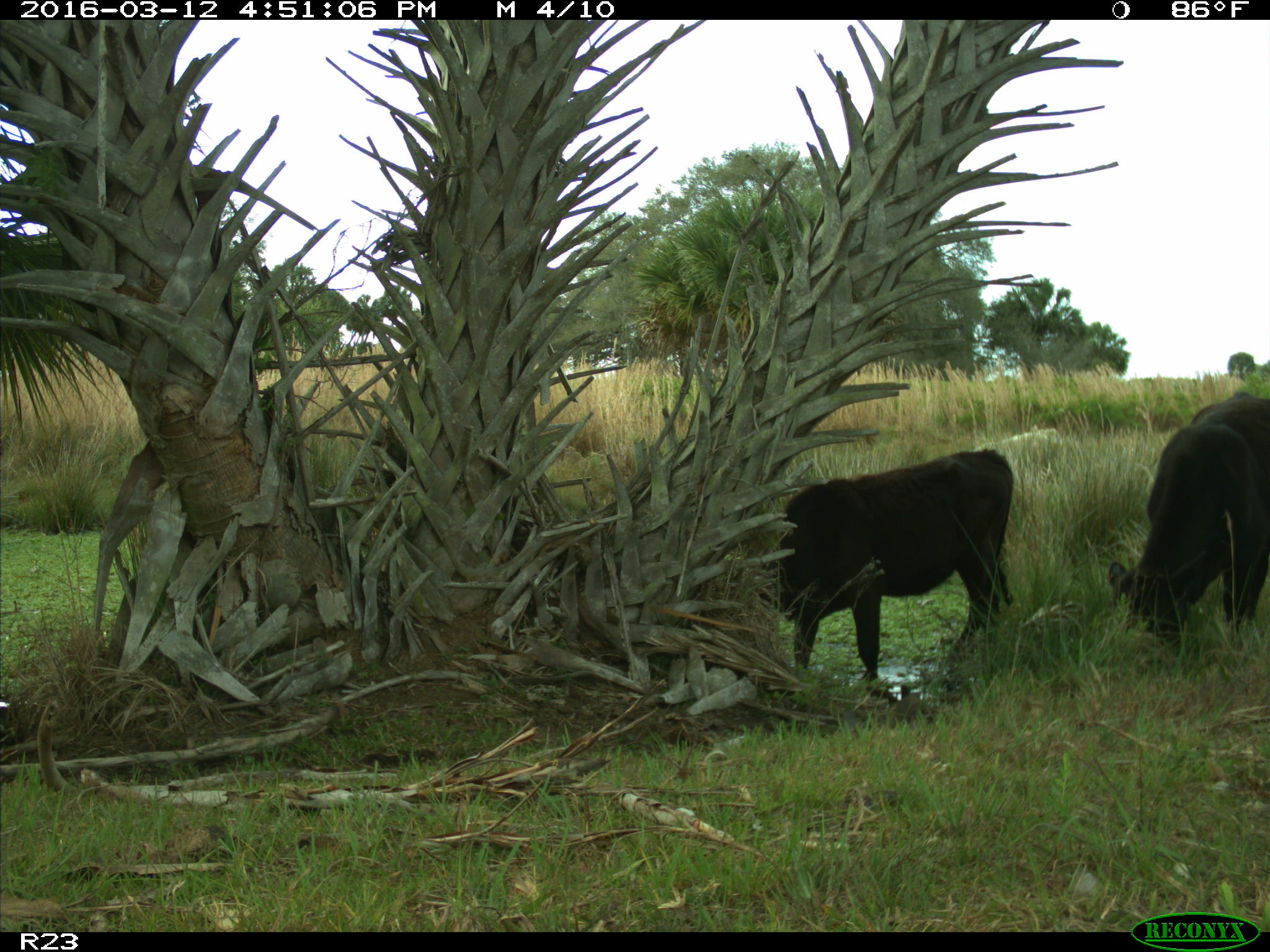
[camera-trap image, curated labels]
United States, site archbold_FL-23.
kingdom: Animalia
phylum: Chordata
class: Mammalia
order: Artiodactyla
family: Bovidae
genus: Bos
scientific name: Bos taurus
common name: domestic cow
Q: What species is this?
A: Bos taurus (domestic cow).